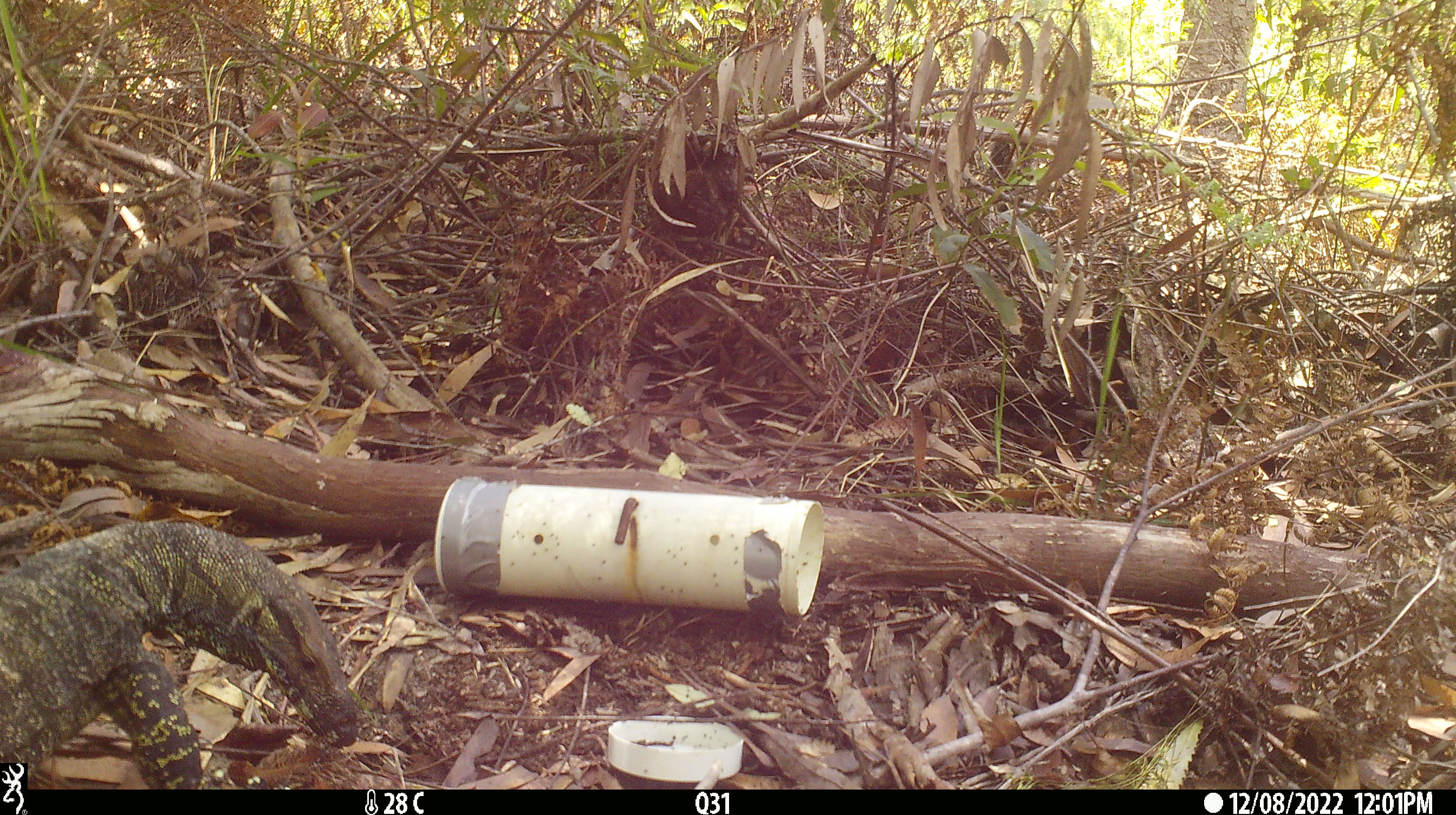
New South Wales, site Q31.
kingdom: Animalia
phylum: Chordata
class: Reptilia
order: Squamata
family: Varanidae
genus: Varanus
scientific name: Varanus varius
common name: lace monitor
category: goanna